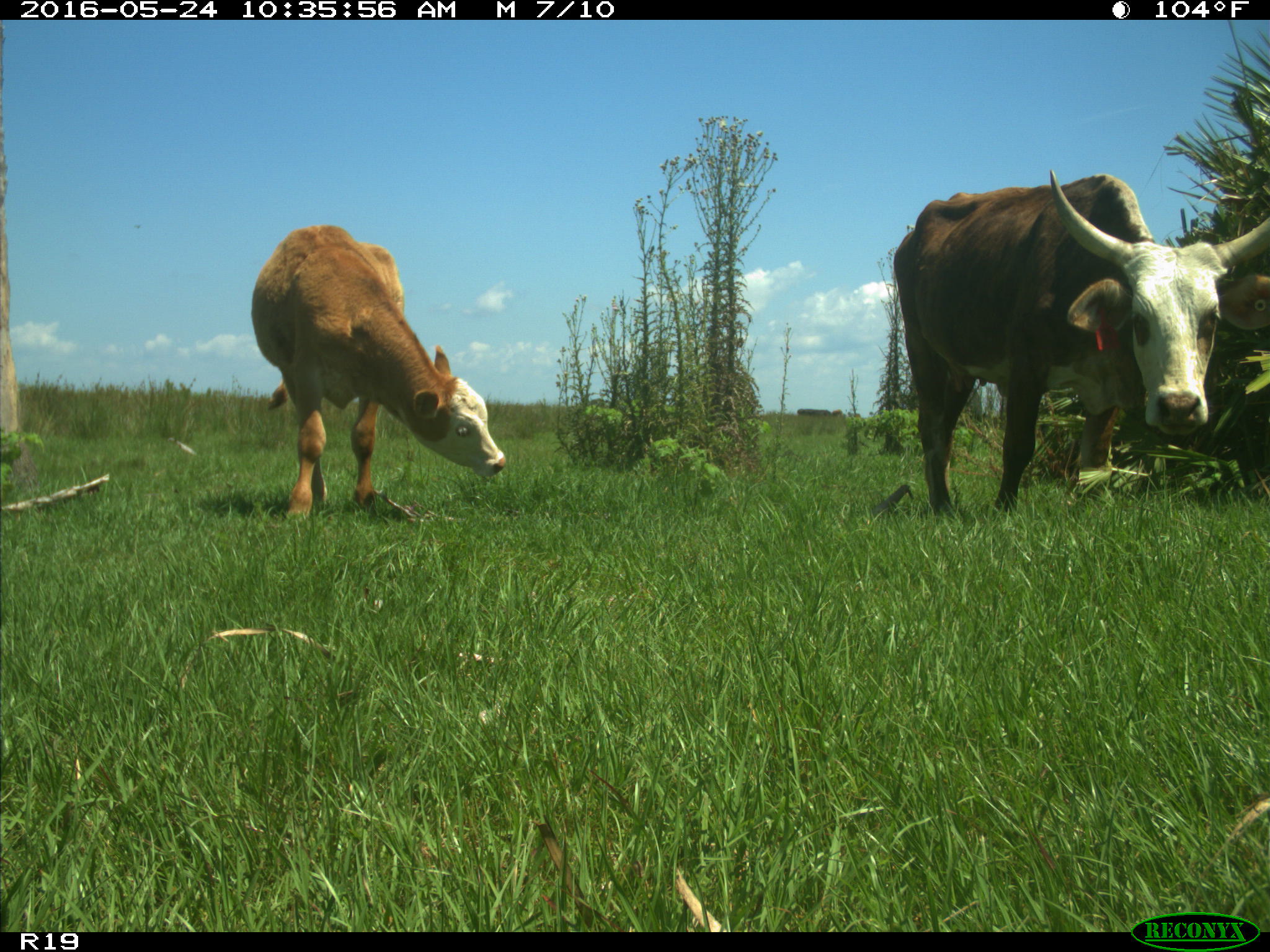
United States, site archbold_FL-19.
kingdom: Animalia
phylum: Chordata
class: Mammalia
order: Artiodactyla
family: Bovidae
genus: Bos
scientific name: Bos taurus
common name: domestic cow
Bos taurus (domestic cow).